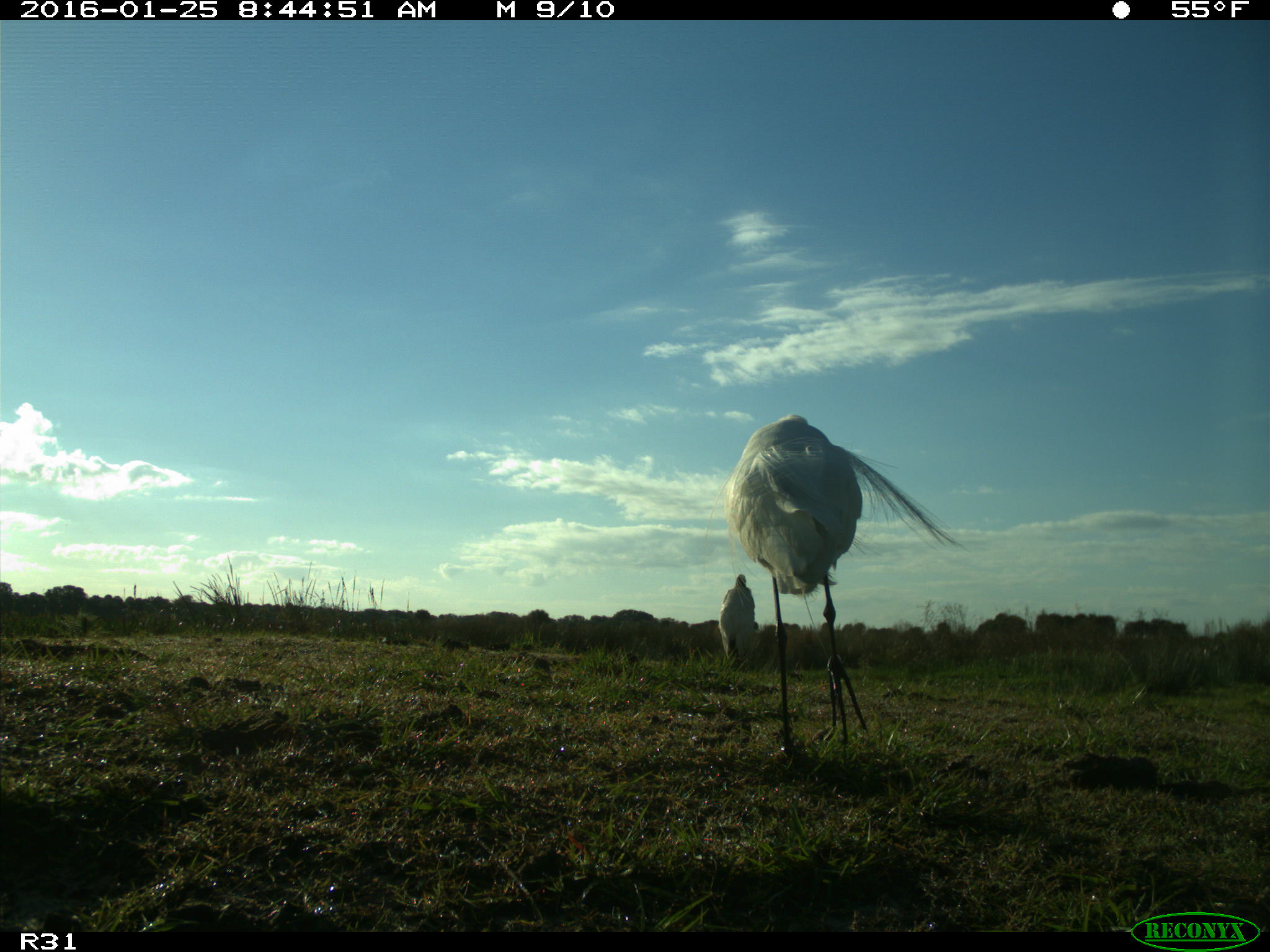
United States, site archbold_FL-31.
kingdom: Animalia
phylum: Chordata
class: Aves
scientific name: Aves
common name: birds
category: unidentified bird